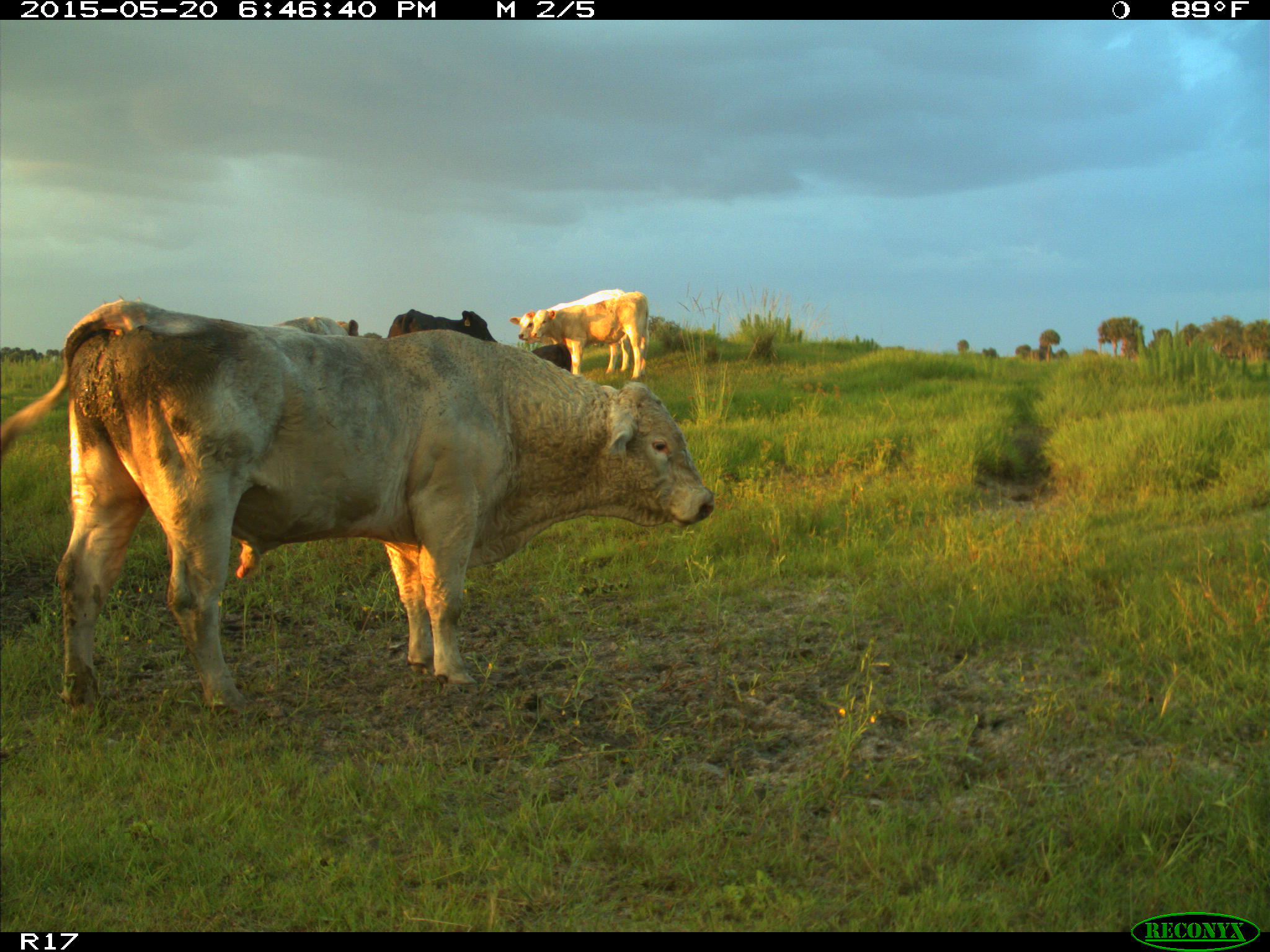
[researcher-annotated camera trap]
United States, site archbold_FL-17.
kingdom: Animalia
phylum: Chordata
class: Mammalia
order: Artiodactyla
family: Bovidae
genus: Bos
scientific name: Bos taurus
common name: domestic cow